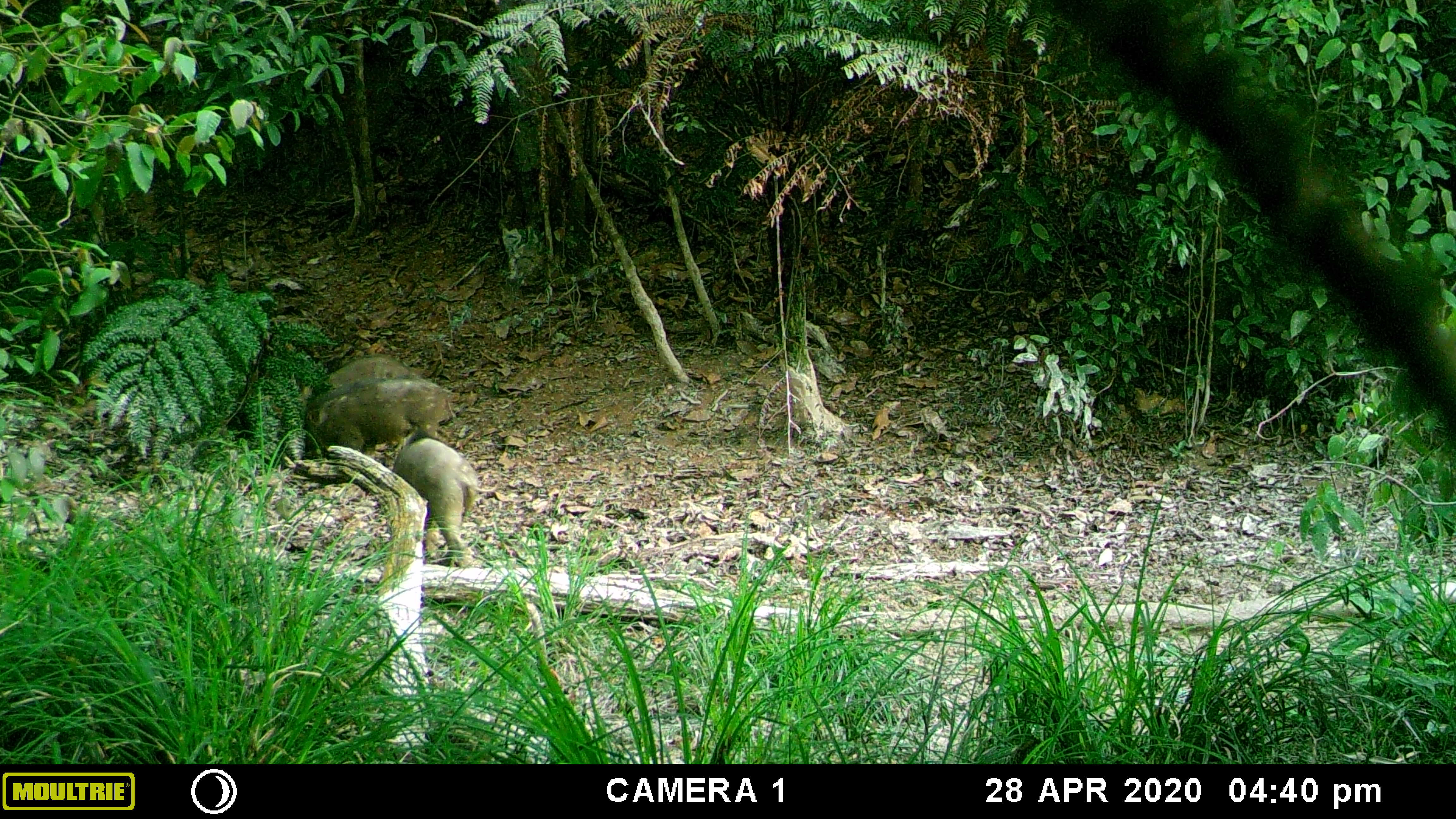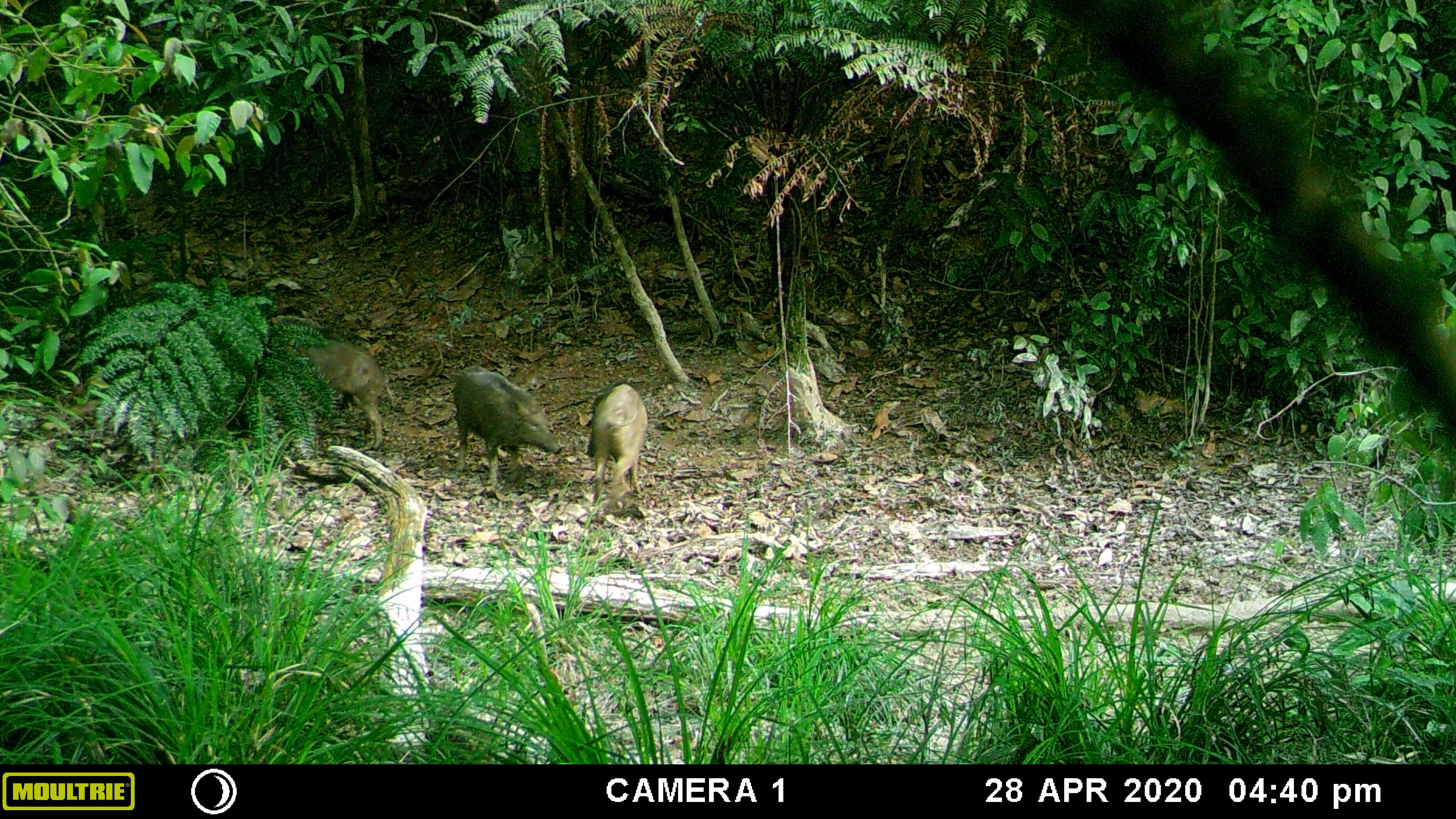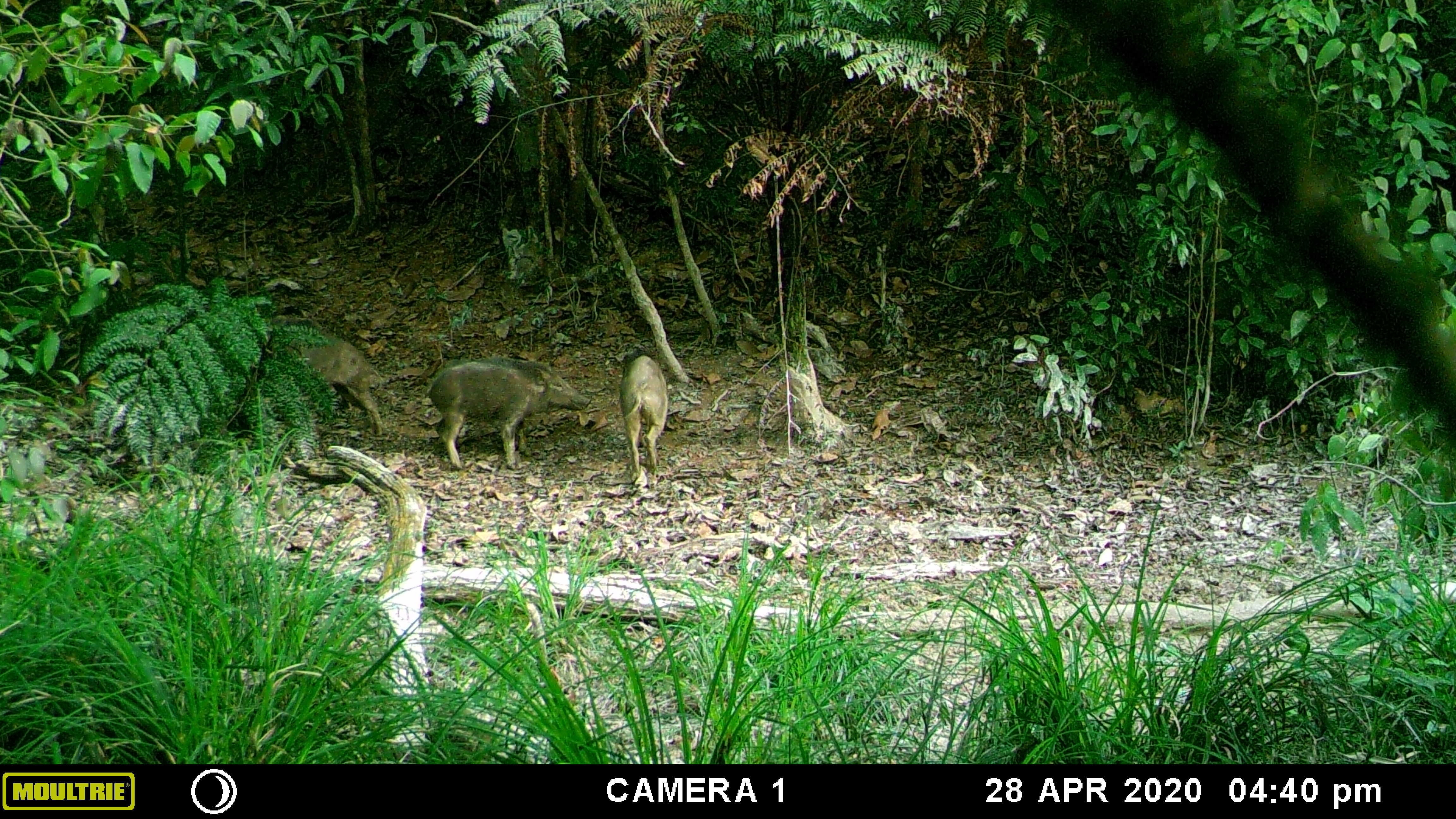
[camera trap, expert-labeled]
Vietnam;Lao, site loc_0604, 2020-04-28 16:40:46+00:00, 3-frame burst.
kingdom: Animalia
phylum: Chordata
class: Mammalia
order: Artiodactyla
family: Suidae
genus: Sus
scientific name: Sus scrofa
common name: eurasian wild pig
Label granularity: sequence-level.